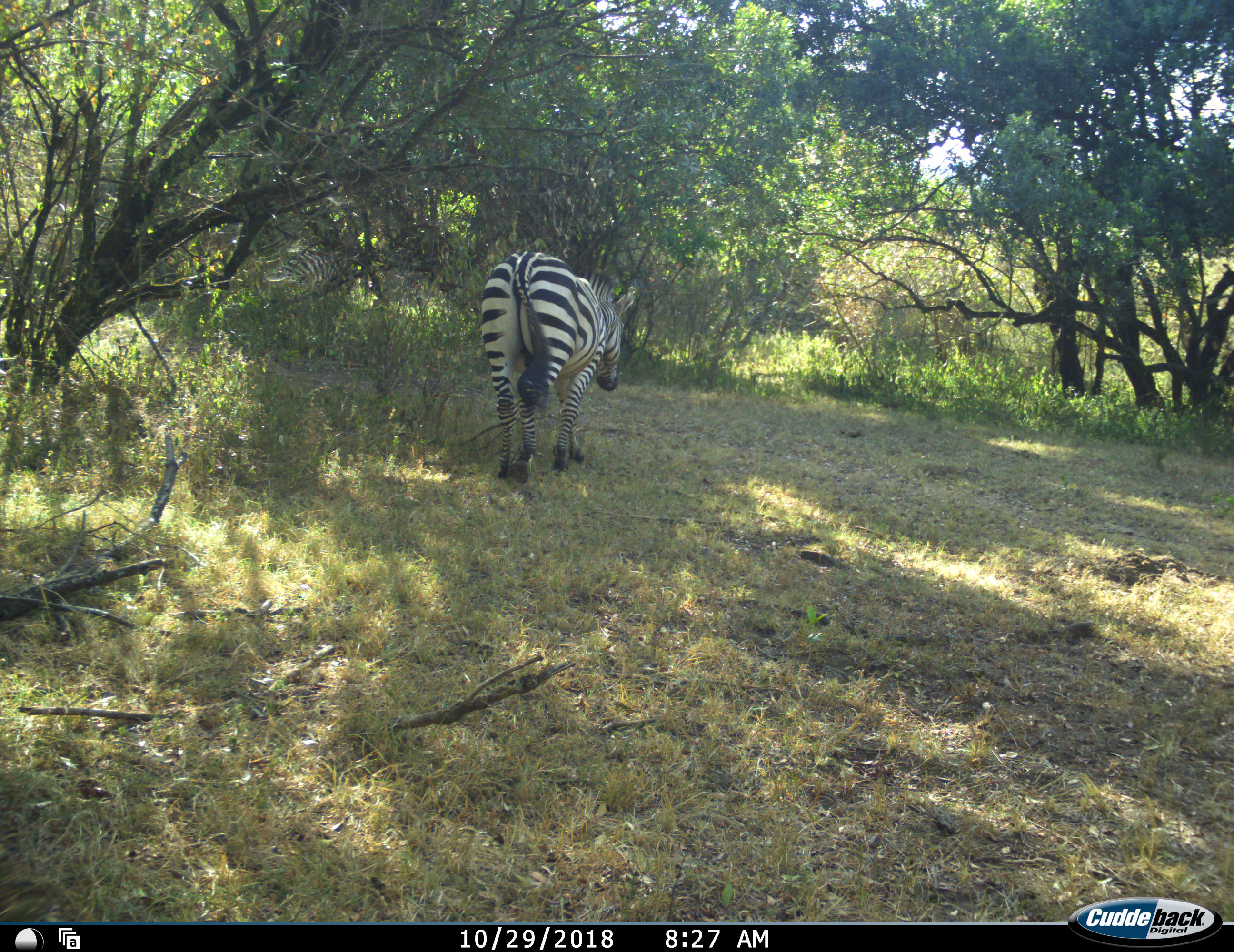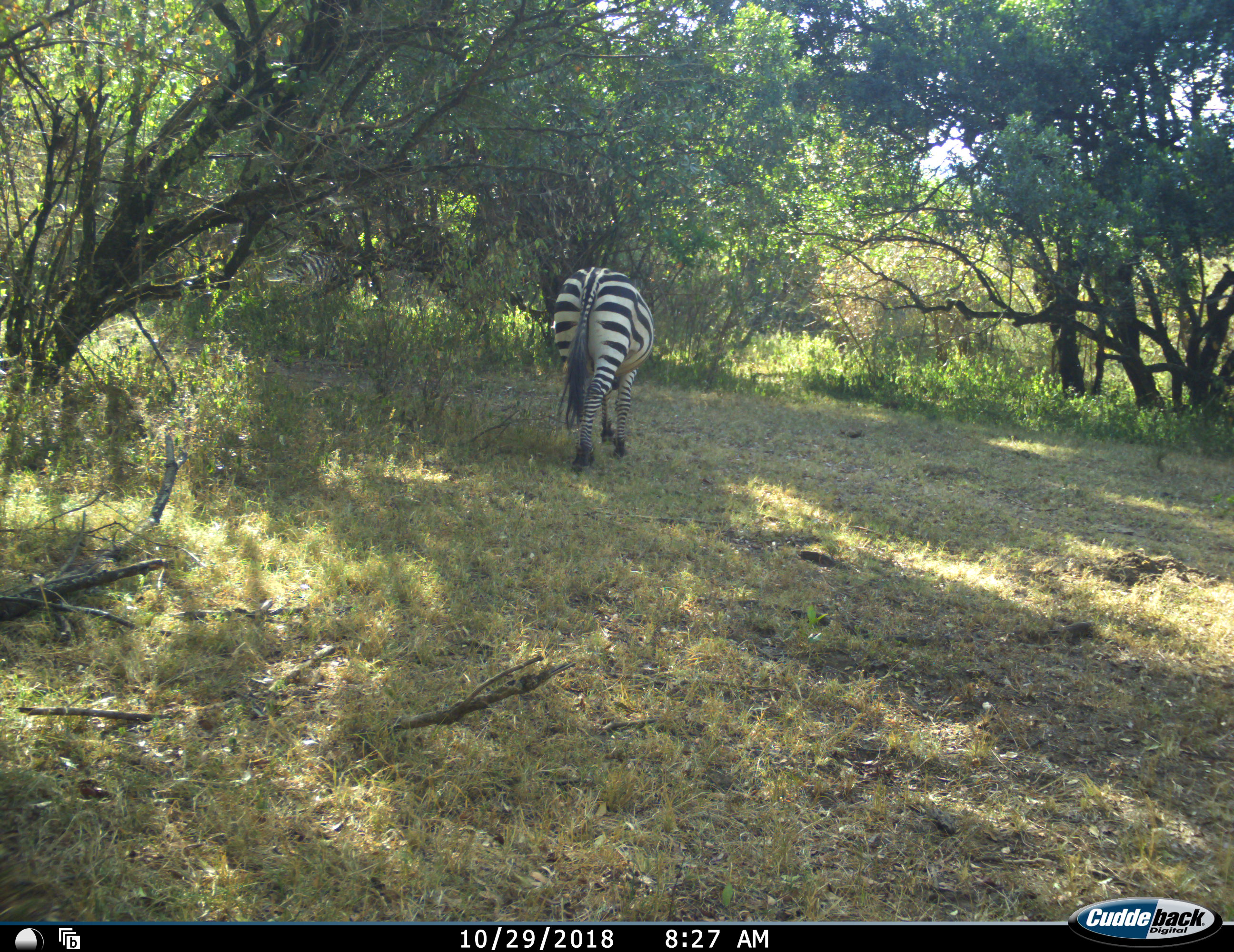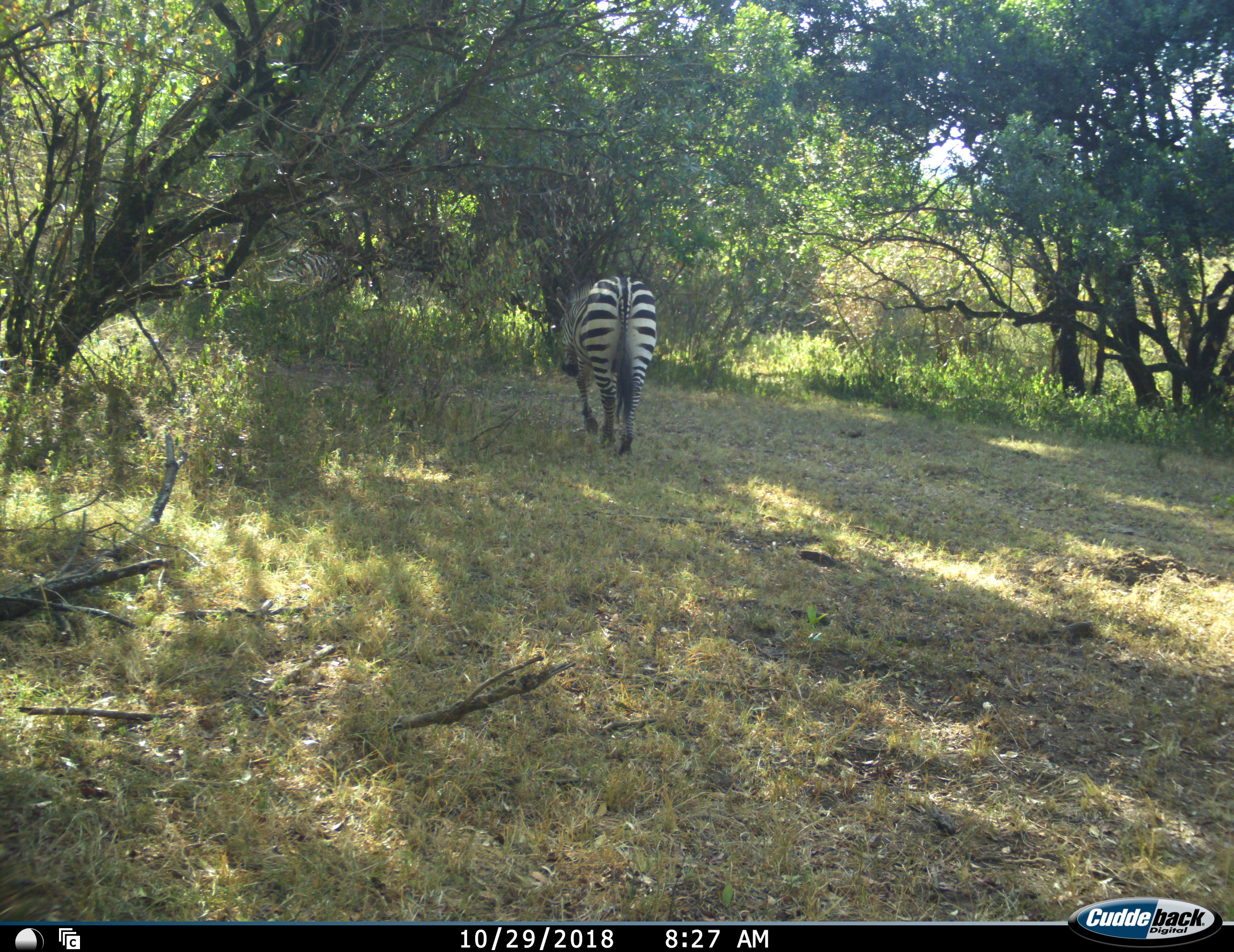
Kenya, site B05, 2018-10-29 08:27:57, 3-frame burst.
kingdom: Animalia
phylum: Chordata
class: Mammalia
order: Perissodactyla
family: Equidae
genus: Equus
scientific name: Equus quagga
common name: plains zebra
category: zebra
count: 2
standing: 30%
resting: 0%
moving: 90%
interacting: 0%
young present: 0%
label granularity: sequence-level